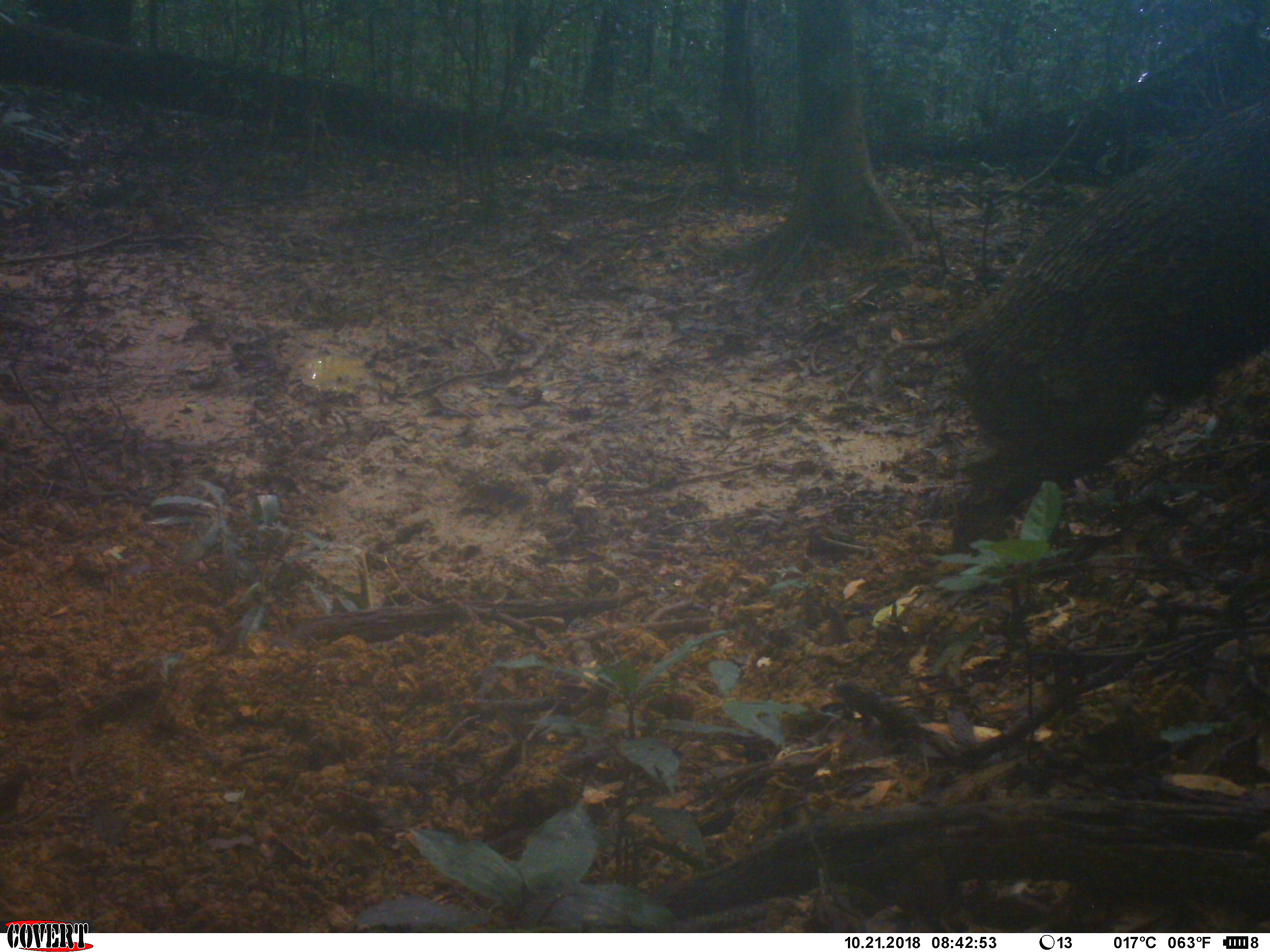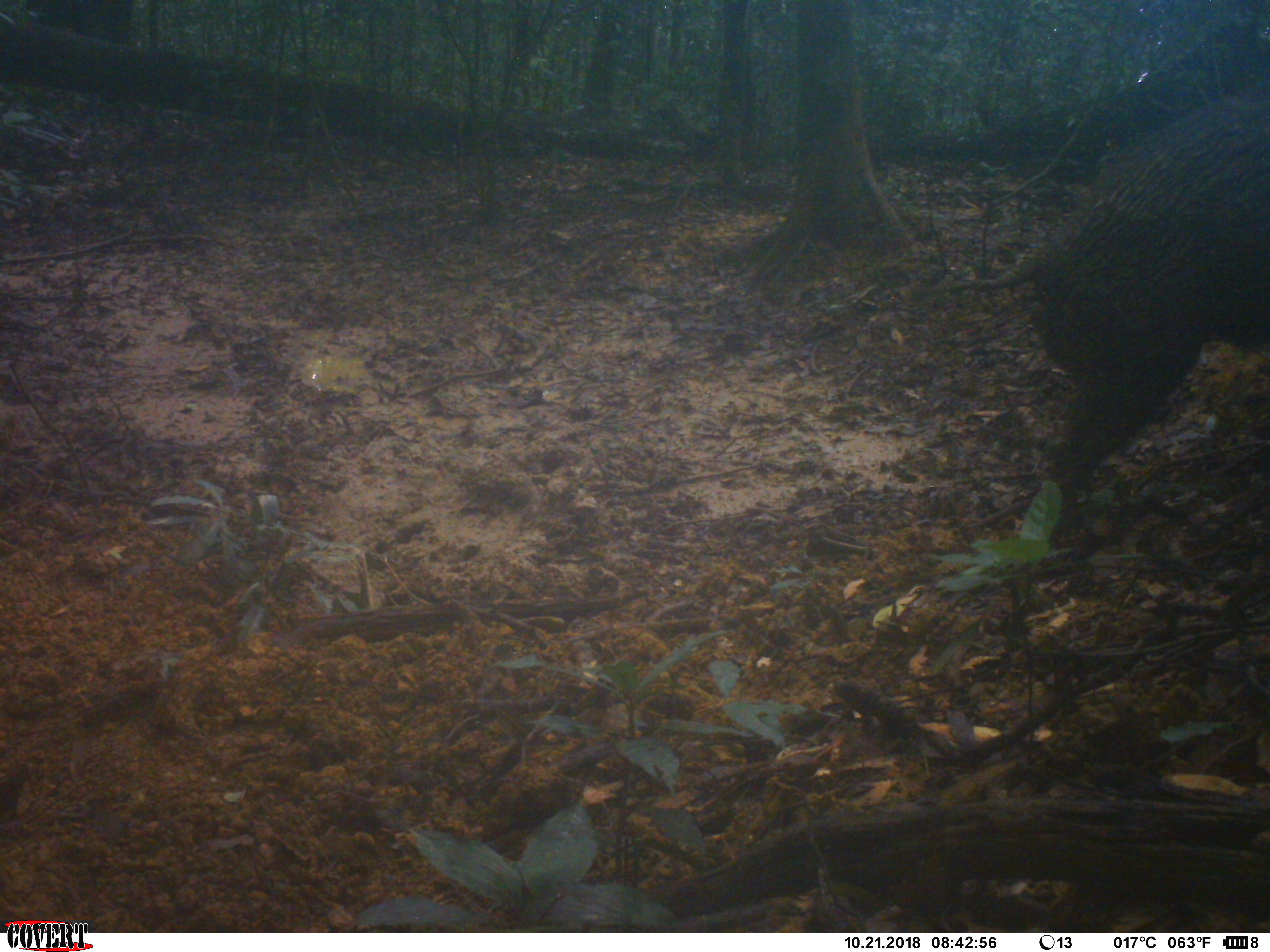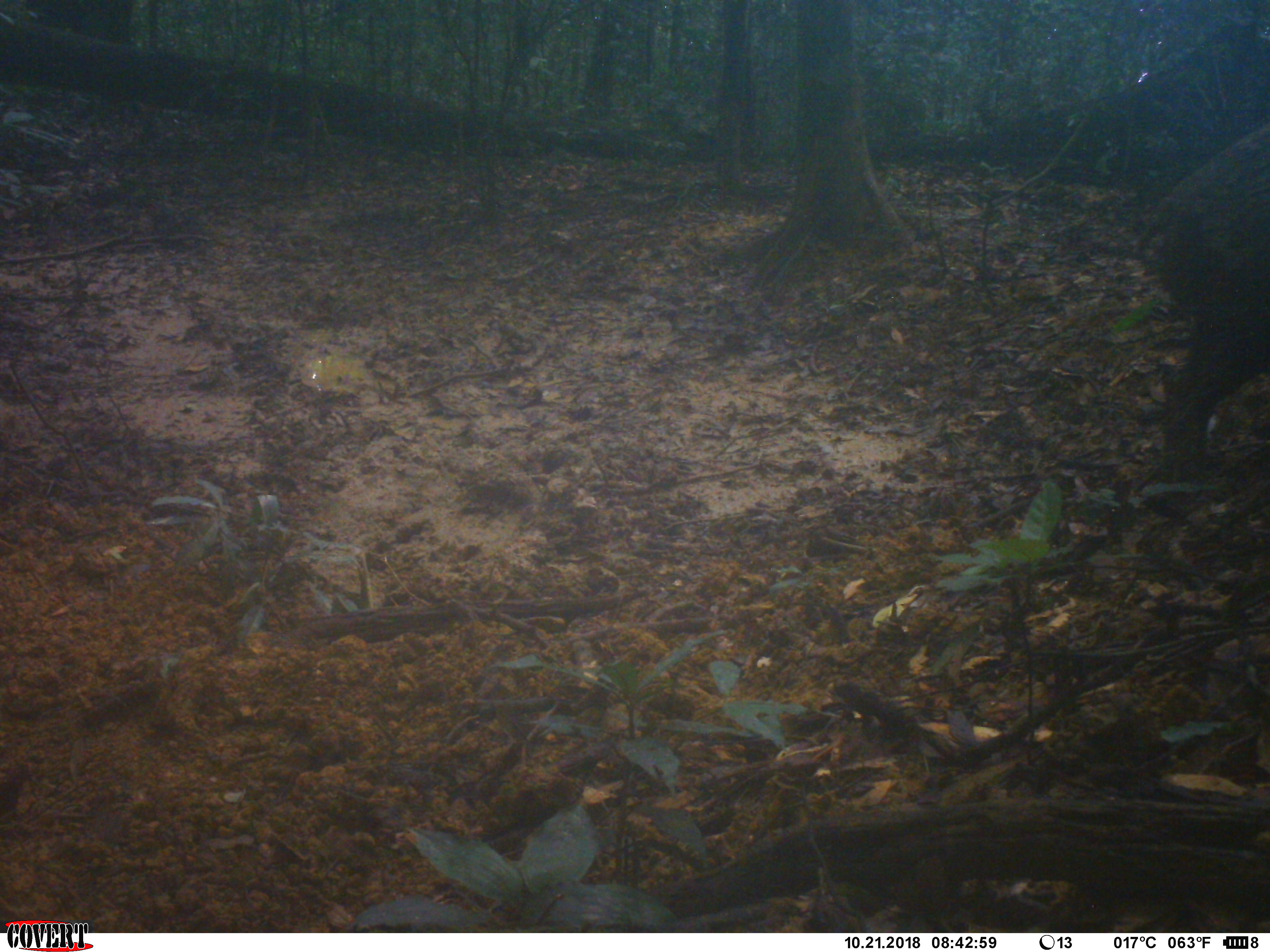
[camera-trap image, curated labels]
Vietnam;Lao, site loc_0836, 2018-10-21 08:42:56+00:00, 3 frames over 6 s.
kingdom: Animalia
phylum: Chordata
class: Mammalia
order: Artiodactyla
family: Suidae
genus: Sus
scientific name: Sus scrofa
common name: eurasian wild pig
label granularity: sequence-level